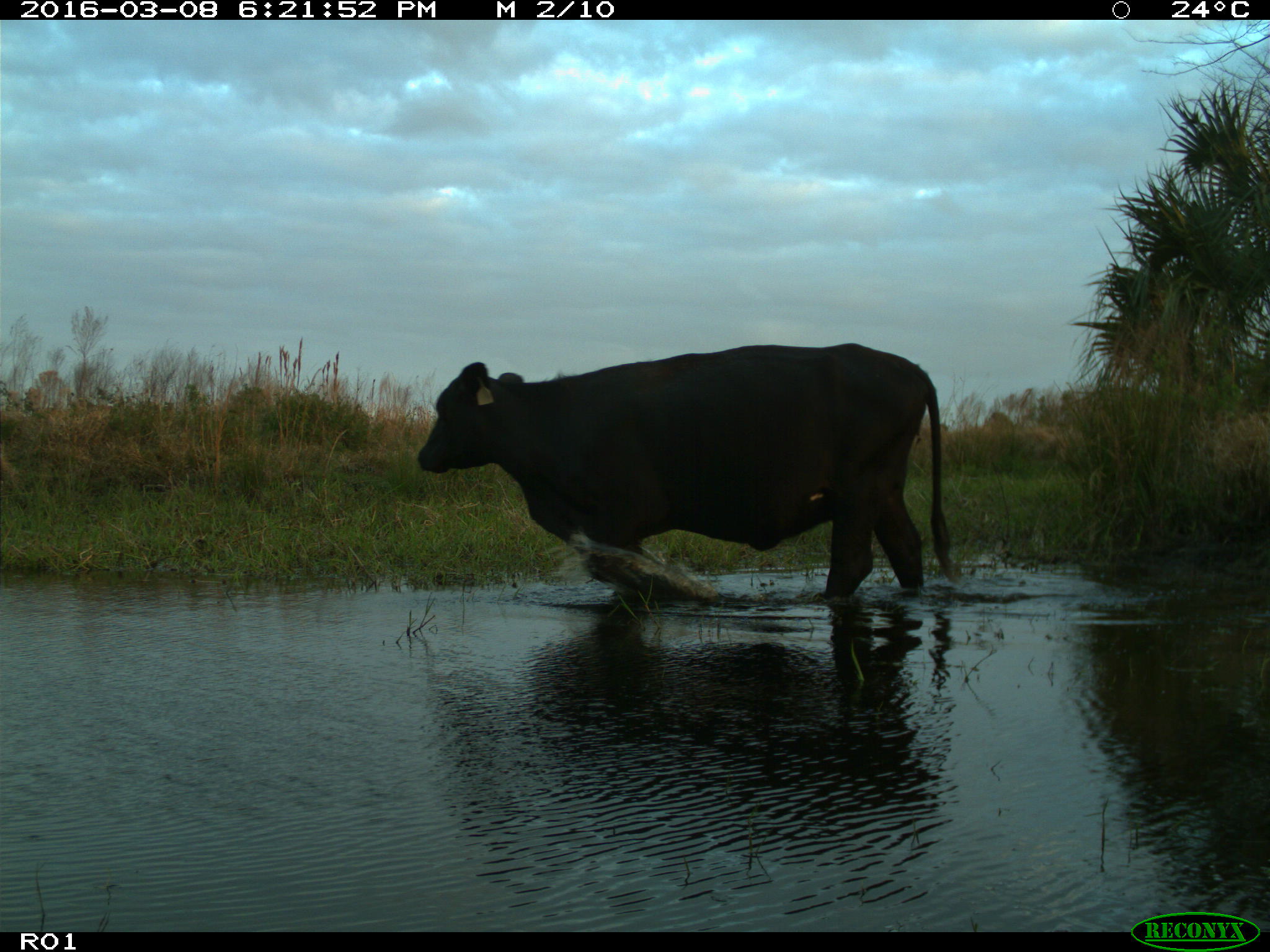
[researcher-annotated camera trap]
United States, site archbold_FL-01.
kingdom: Animalia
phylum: Chordata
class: Mammalia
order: Artiodactyla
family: Bovidae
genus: Bos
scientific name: Bos taurus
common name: domestic cow